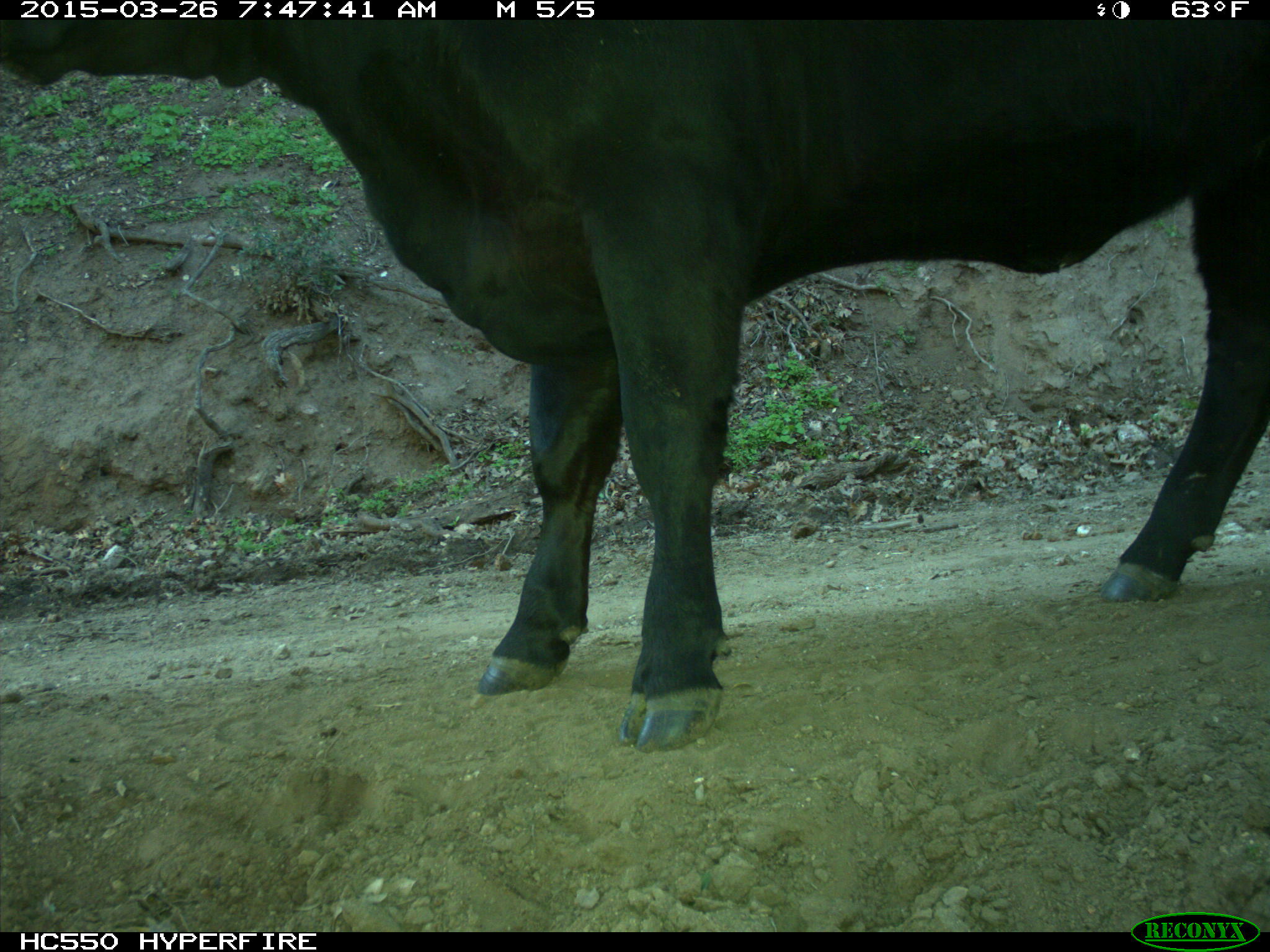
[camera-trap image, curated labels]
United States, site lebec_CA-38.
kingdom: Animalia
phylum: Chordata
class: Mammalia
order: Artiodactyla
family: Bovidae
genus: Bos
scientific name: Bos taurus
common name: domestic cow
Bos taurus (domestic cow).